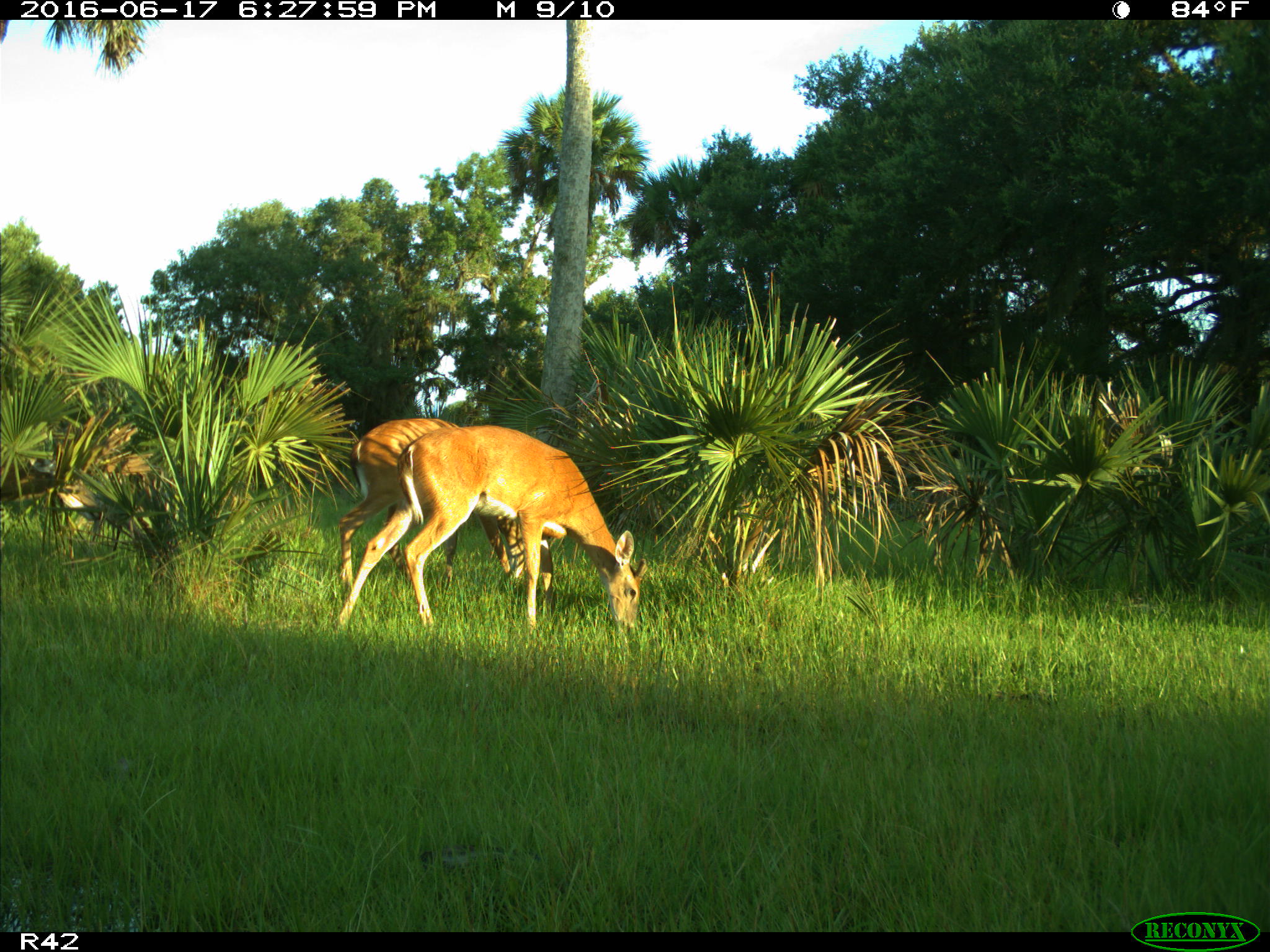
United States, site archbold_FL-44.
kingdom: Animalia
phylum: Chordata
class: Mammalia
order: Artiodactyla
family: Cervidae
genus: Odocoileus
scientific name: Odocoileus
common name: deer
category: unidentified deer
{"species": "unidentified deer (deer) (Odocoileus)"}